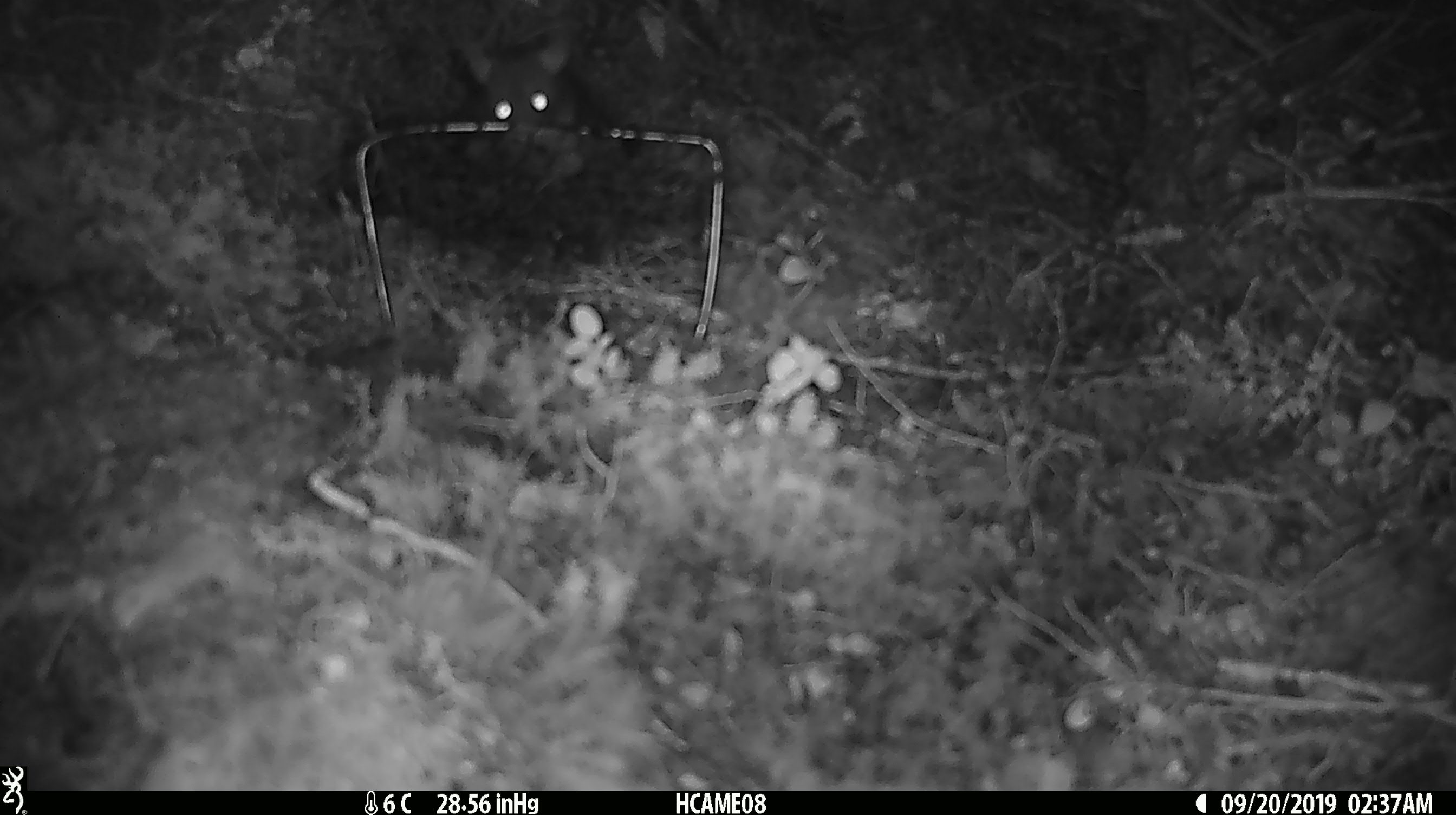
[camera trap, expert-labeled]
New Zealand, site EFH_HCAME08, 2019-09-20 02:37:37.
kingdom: Animalia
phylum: Chordata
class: Mammalia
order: Rodentia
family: Muridae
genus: Rattus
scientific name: Rattus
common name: rat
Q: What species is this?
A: Rat (Rattus).